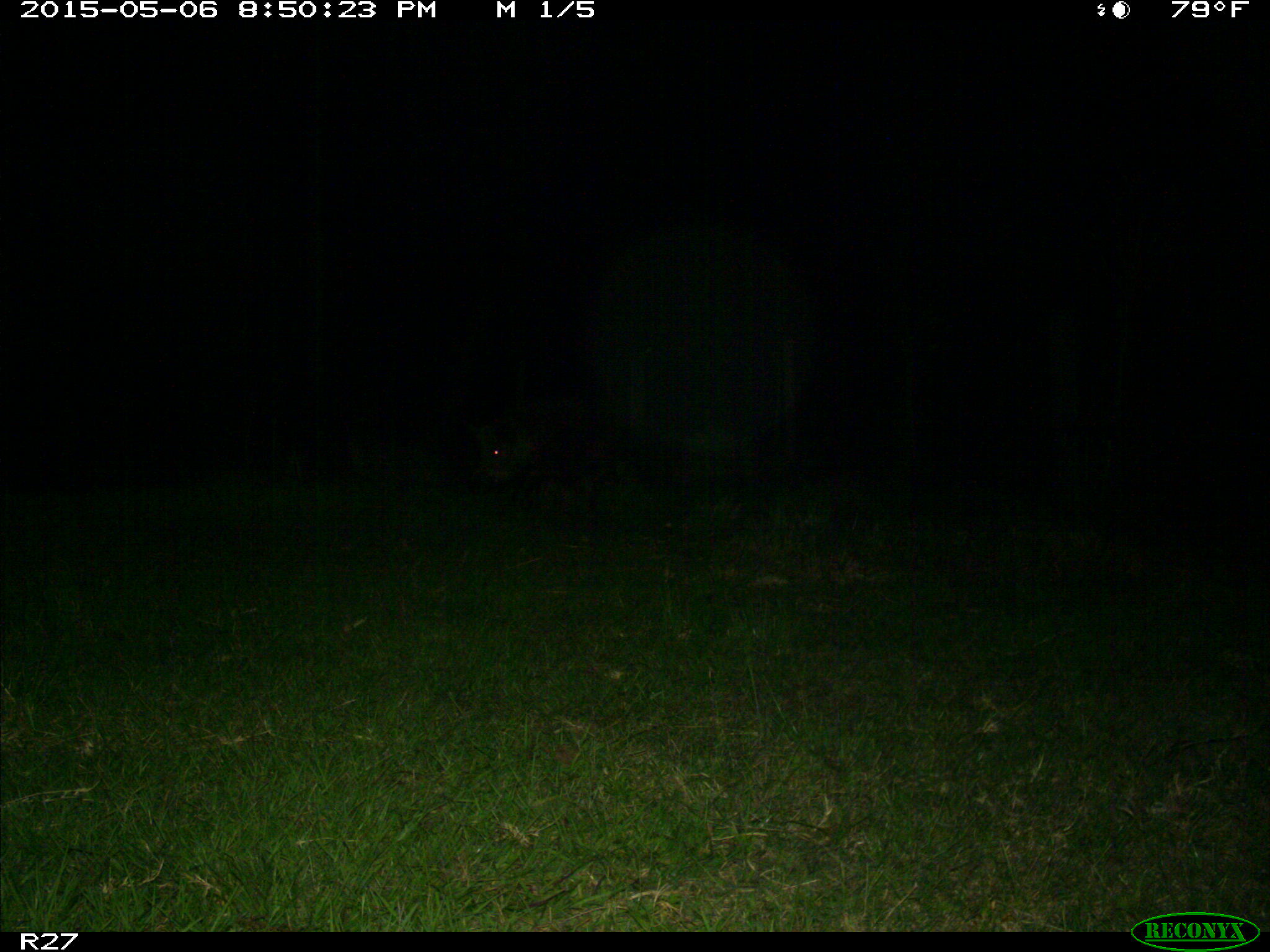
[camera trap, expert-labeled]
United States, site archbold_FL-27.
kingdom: Animalia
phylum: Chordata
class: Mammalia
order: Artiodactyla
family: Suidae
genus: Sus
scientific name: Sus scrofa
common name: wild boar